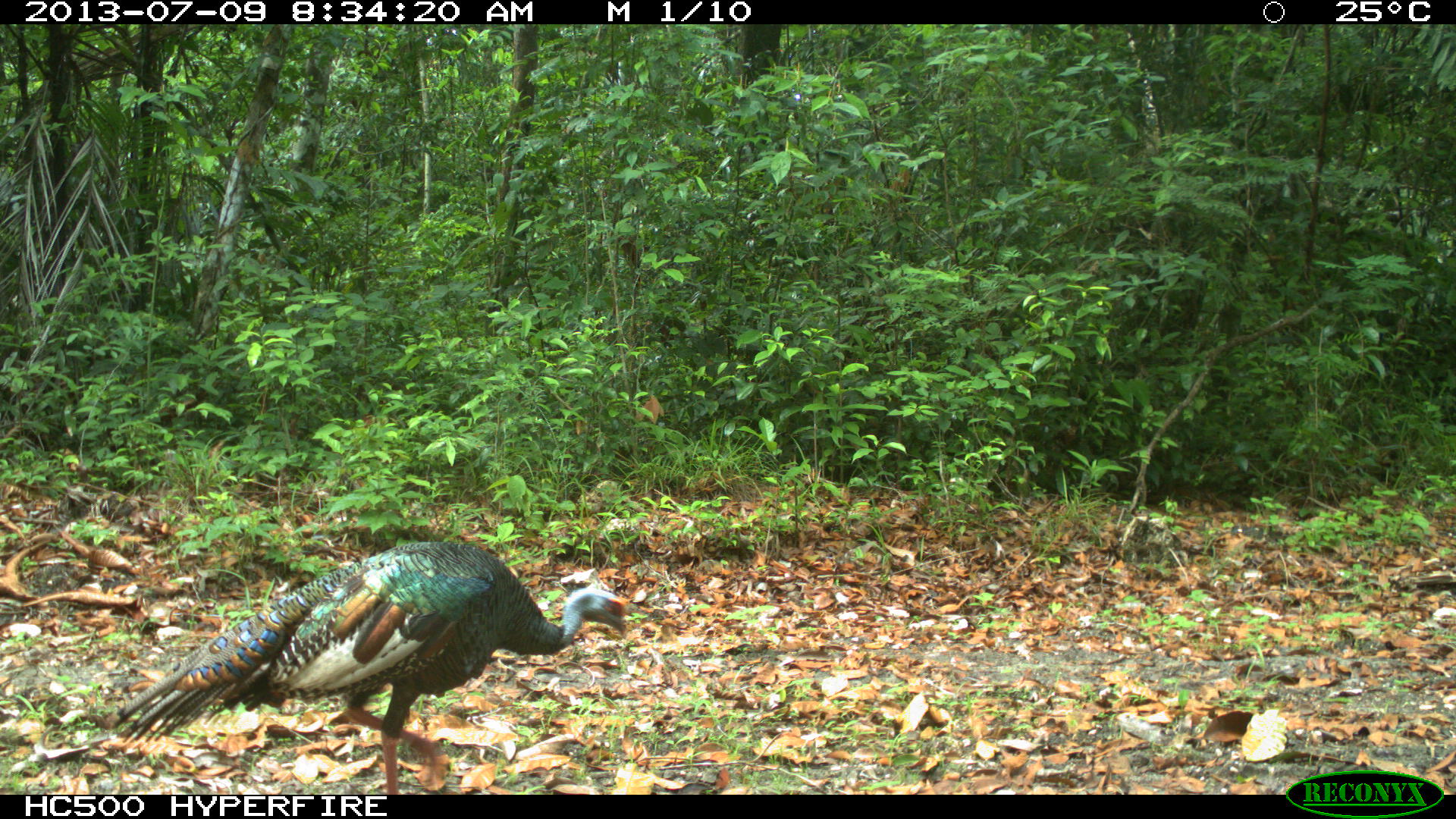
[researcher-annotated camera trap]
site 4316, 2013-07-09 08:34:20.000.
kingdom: Animalia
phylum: Chordata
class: Aves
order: Galliformes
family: Phasianidae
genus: Meleagris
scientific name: Meleagris ocellata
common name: ocellated turkey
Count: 1.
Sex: male.